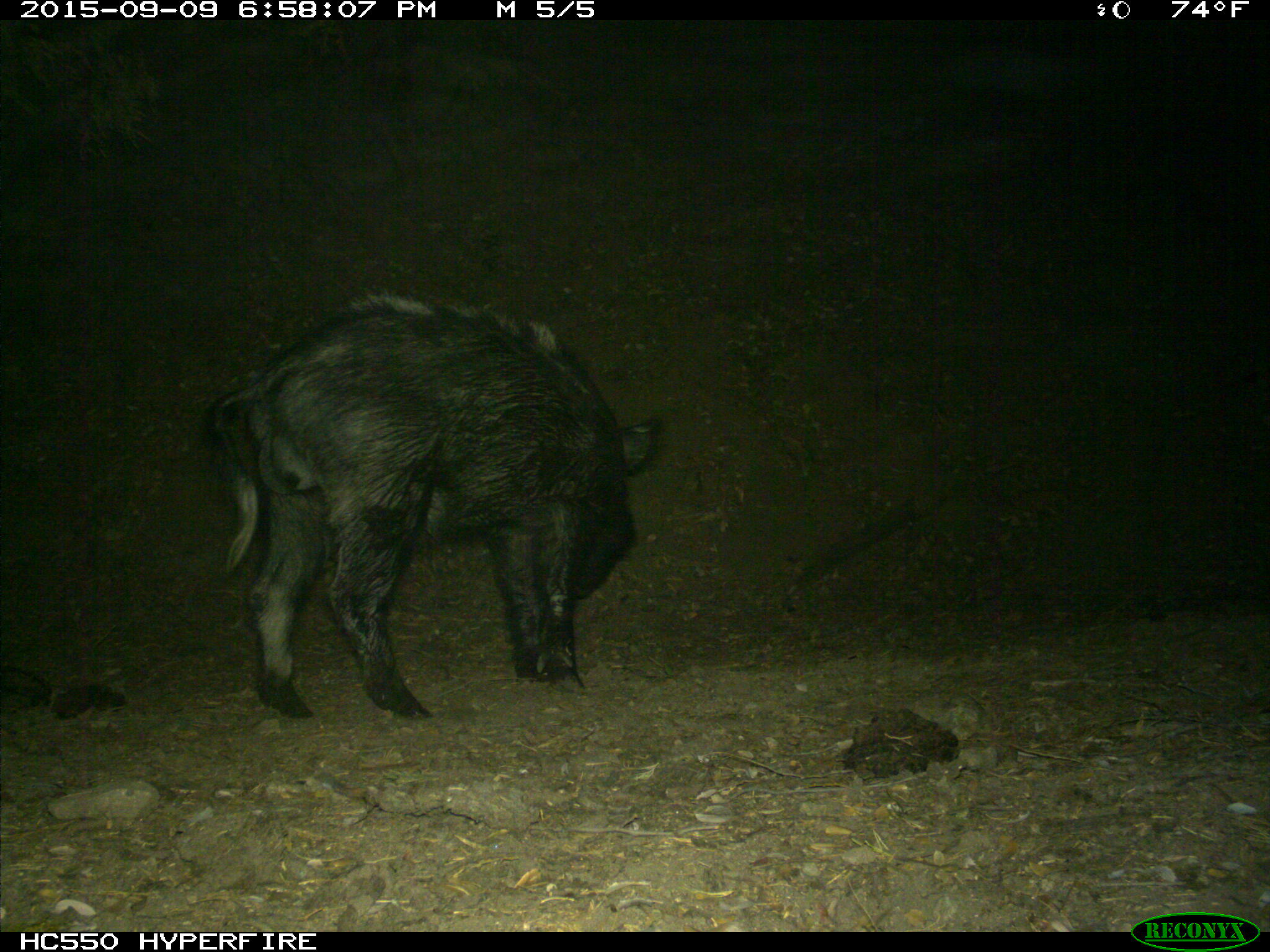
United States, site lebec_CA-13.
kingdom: Animalia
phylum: Chordata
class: Mammalia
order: Artiodactyla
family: Suidae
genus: Sus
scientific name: Sus scrofa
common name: wild boar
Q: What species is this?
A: Sus scrofa (wild boar).